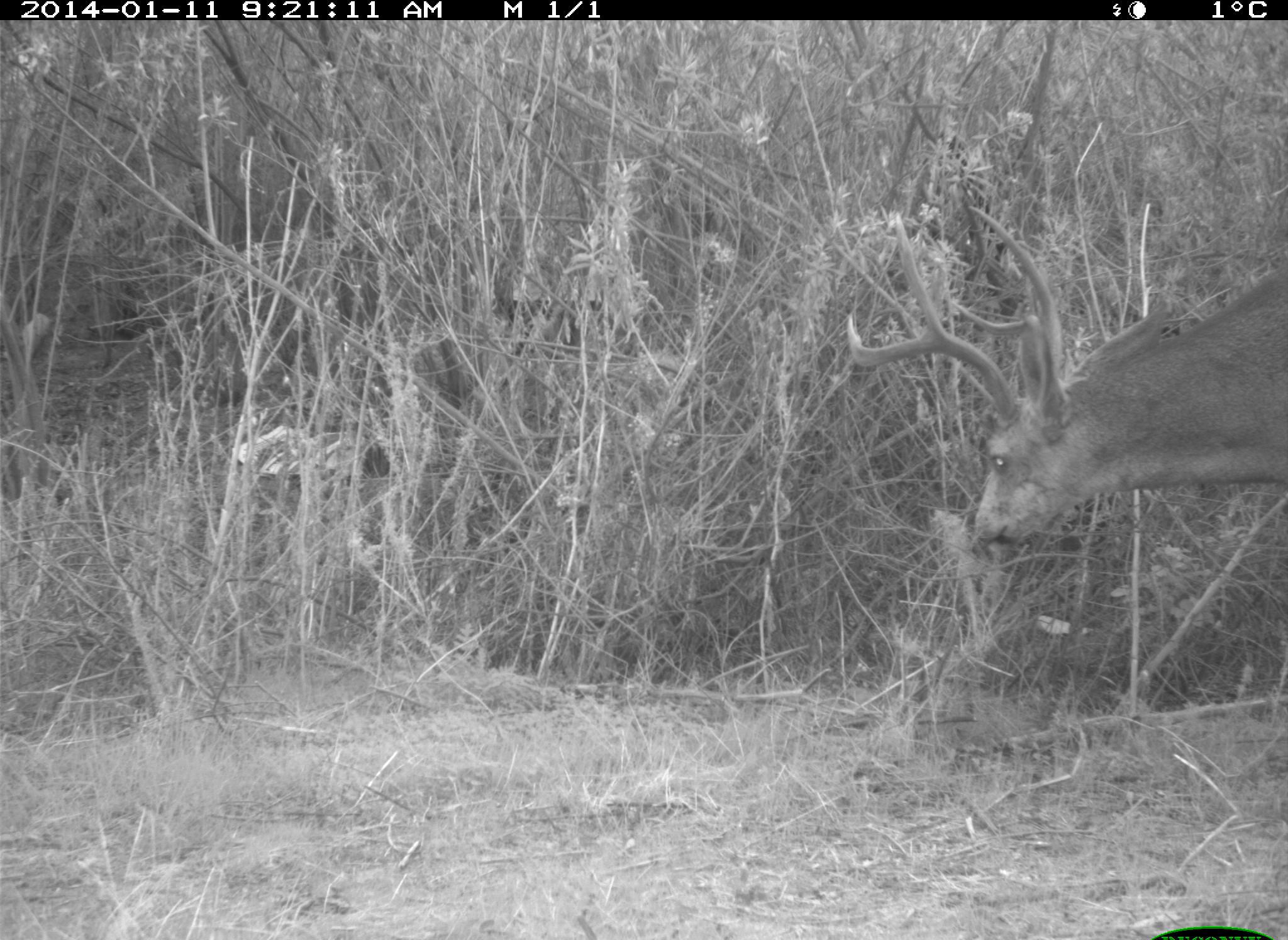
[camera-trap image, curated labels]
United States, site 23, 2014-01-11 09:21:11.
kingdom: Animalia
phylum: Chordata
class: Mammalia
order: Artiodactyla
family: Cervidae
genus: Odocoileus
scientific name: Odocoileus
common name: deer